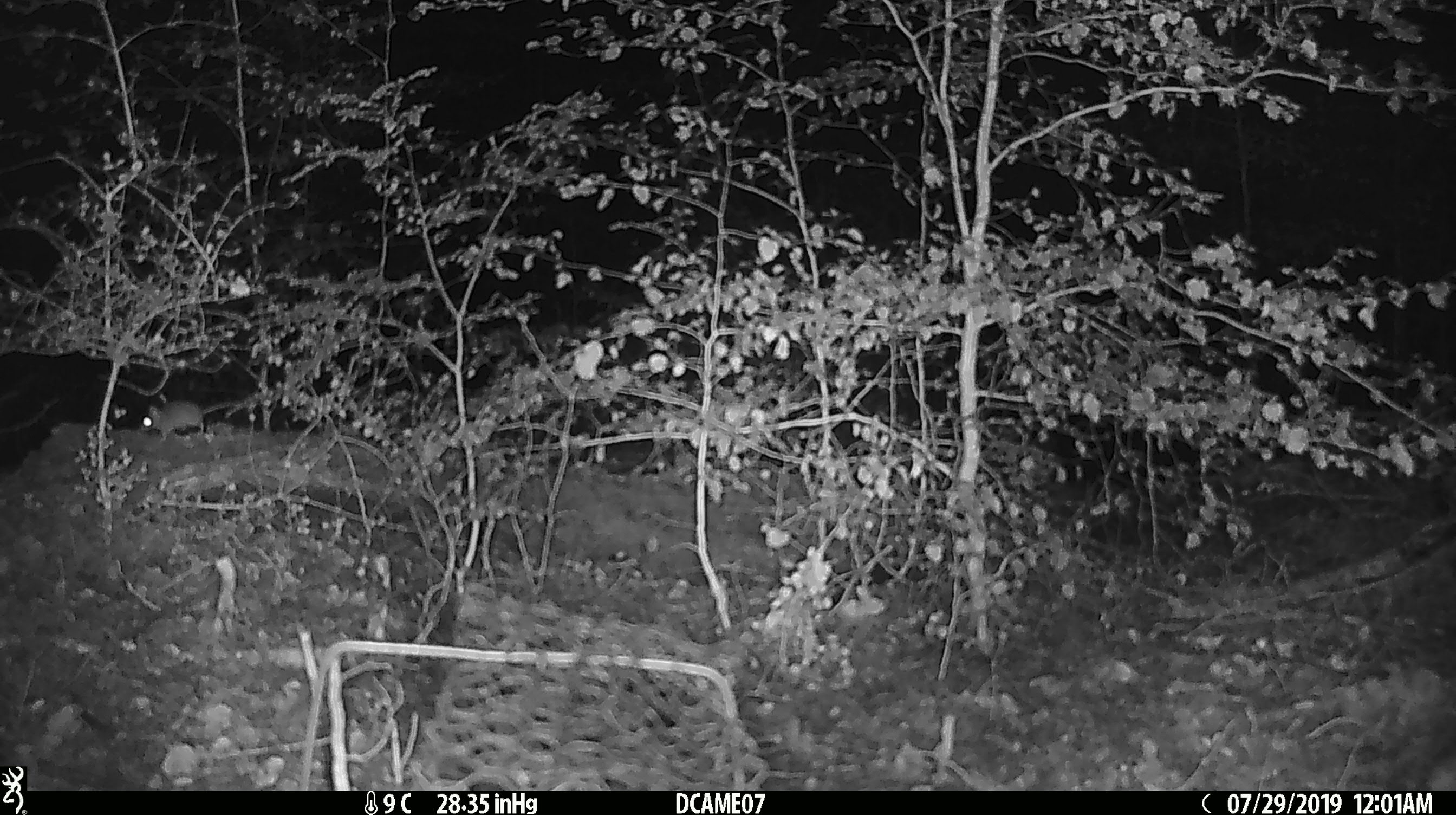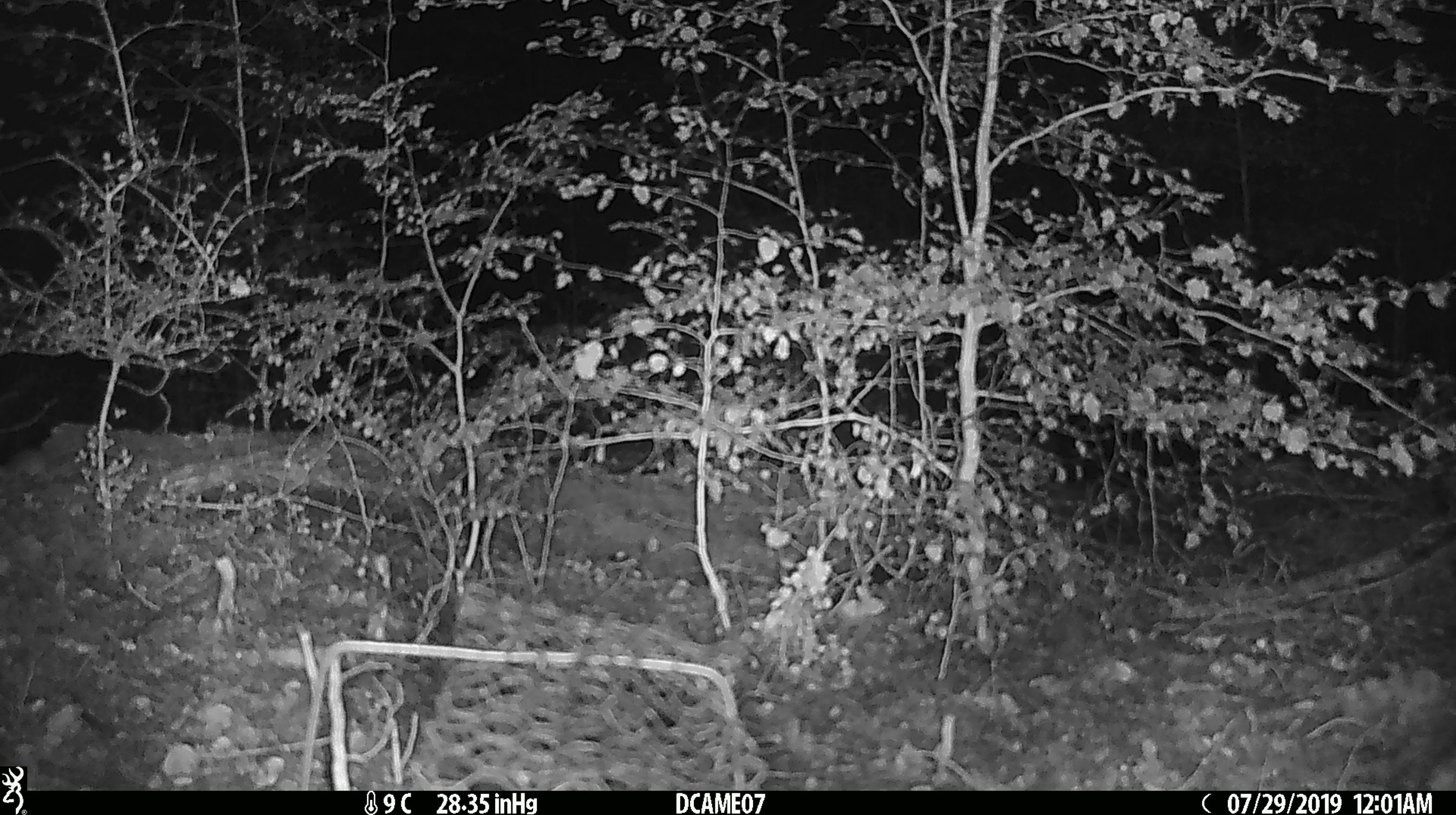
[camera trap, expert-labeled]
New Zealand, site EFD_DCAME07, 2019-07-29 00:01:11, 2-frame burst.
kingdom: Animalia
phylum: Chordata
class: Mammalia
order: Rodentia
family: Muridae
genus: Mus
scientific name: Mus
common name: mouse